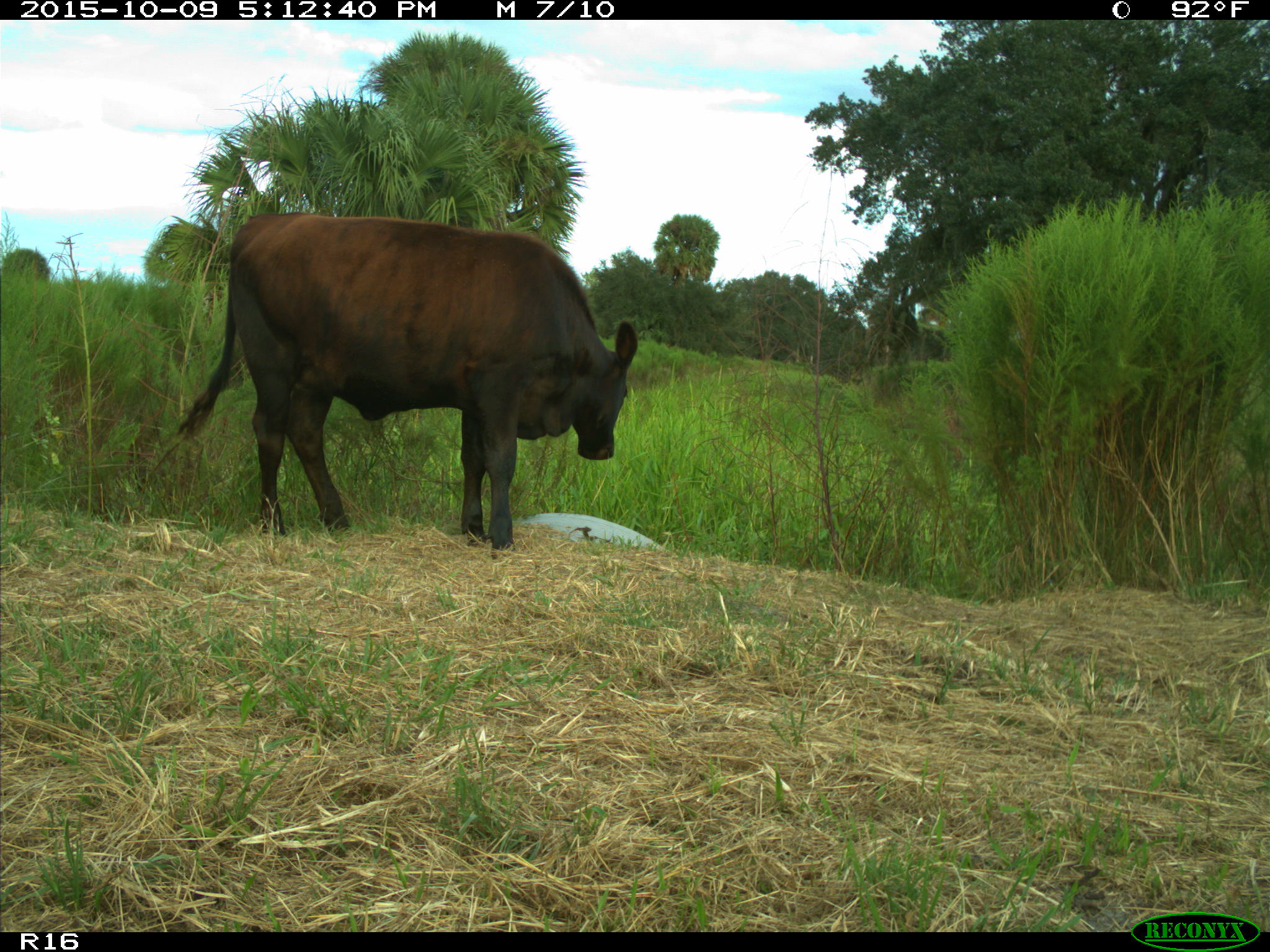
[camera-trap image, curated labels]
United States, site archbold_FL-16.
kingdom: Animalia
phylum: Chordata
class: Mammalia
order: Artiodactyla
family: Bovidae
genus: Bos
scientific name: Bos taurus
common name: domestic cow